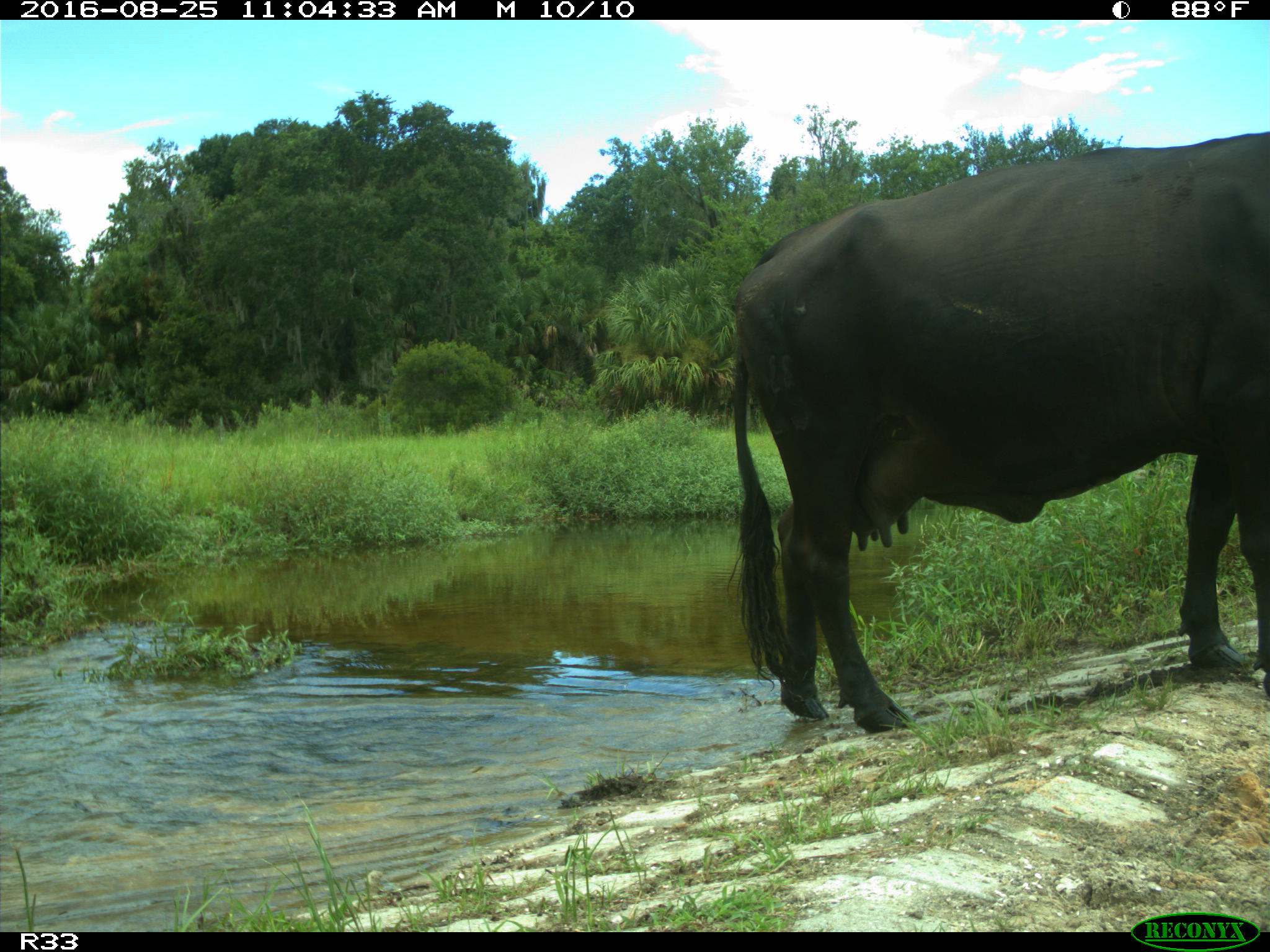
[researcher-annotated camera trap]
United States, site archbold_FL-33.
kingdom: Animalia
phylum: Chordata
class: Mammalia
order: Artiodactyla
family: Bovidae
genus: Bos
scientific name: Bos taurus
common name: domestic cow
Bos taurus (domestic cow).